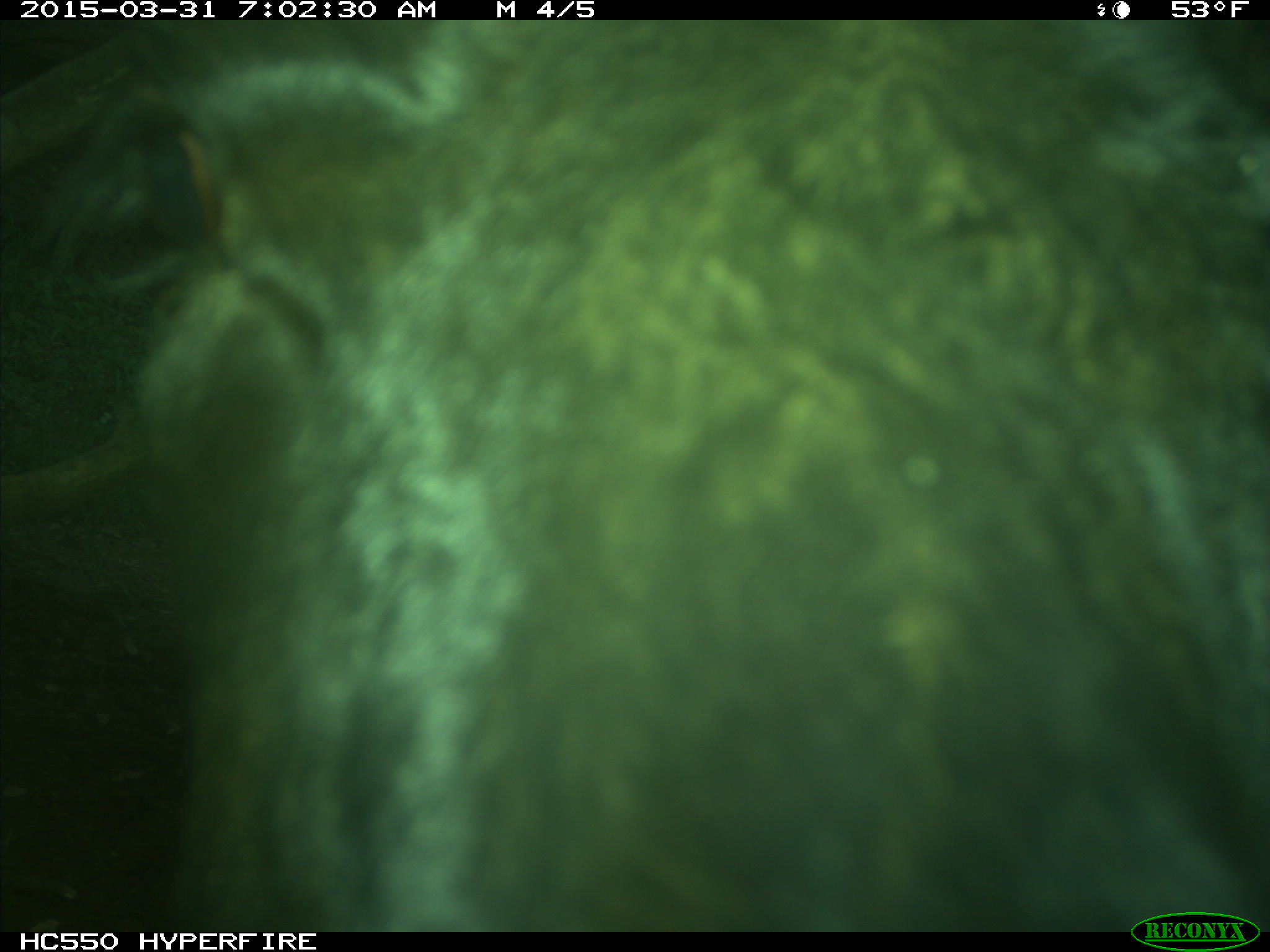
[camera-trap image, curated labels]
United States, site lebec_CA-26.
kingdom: Animalia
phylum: Chordata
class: Mammalia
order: Artiodactyla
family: Bovidae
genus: Bos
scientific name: Bos taurus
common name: domestic cow